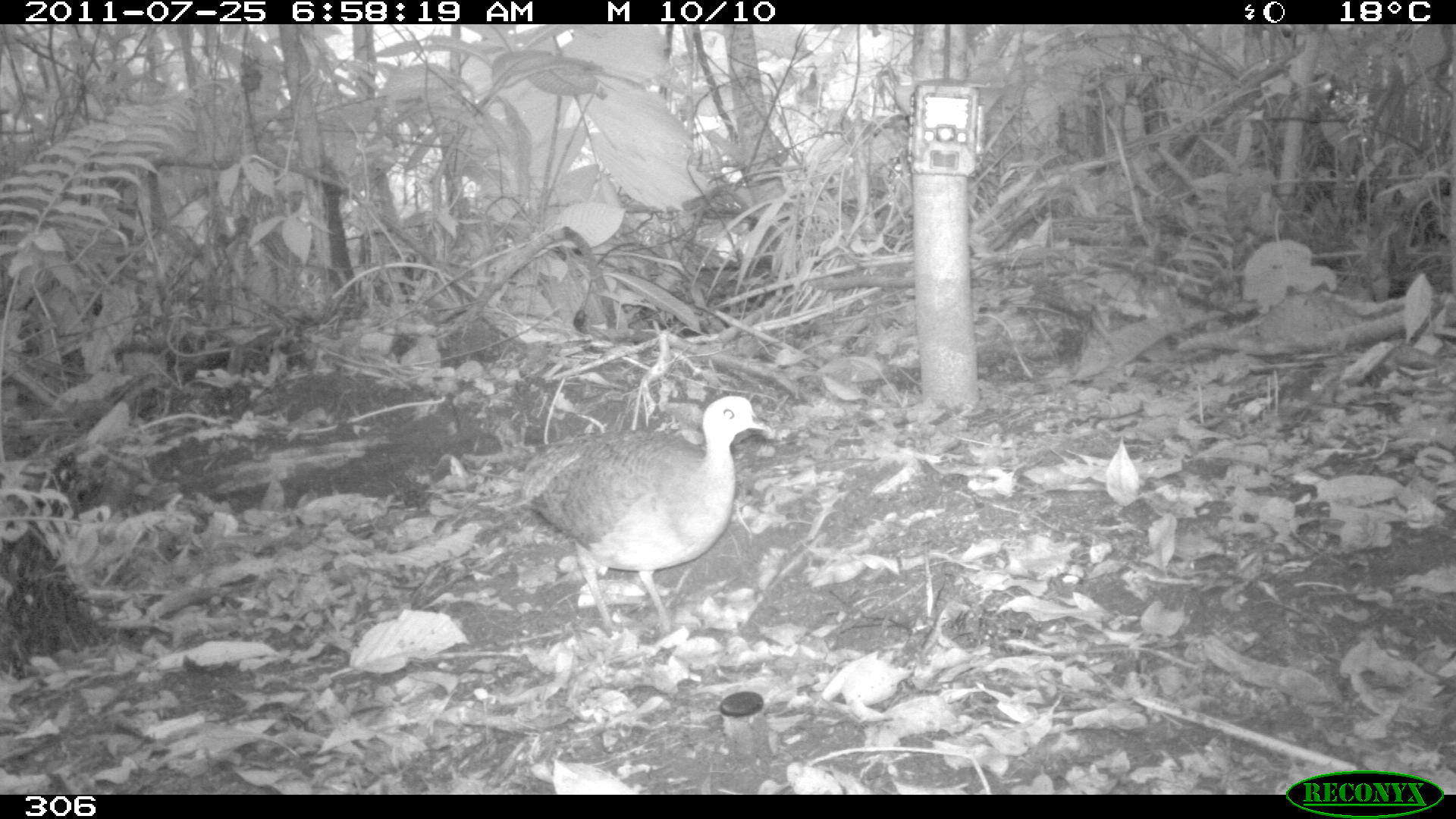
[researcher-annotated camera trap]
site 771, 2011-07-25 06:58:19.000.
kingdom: Animalia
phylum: Chordata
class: Aves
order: Galliformes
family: Phasianidae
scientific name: Phasianidae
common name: quails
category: quail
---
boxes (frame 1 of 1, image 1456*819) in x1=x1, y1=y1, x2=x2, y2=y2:
quail: x1=507, y1=394, x2=772, y2=651